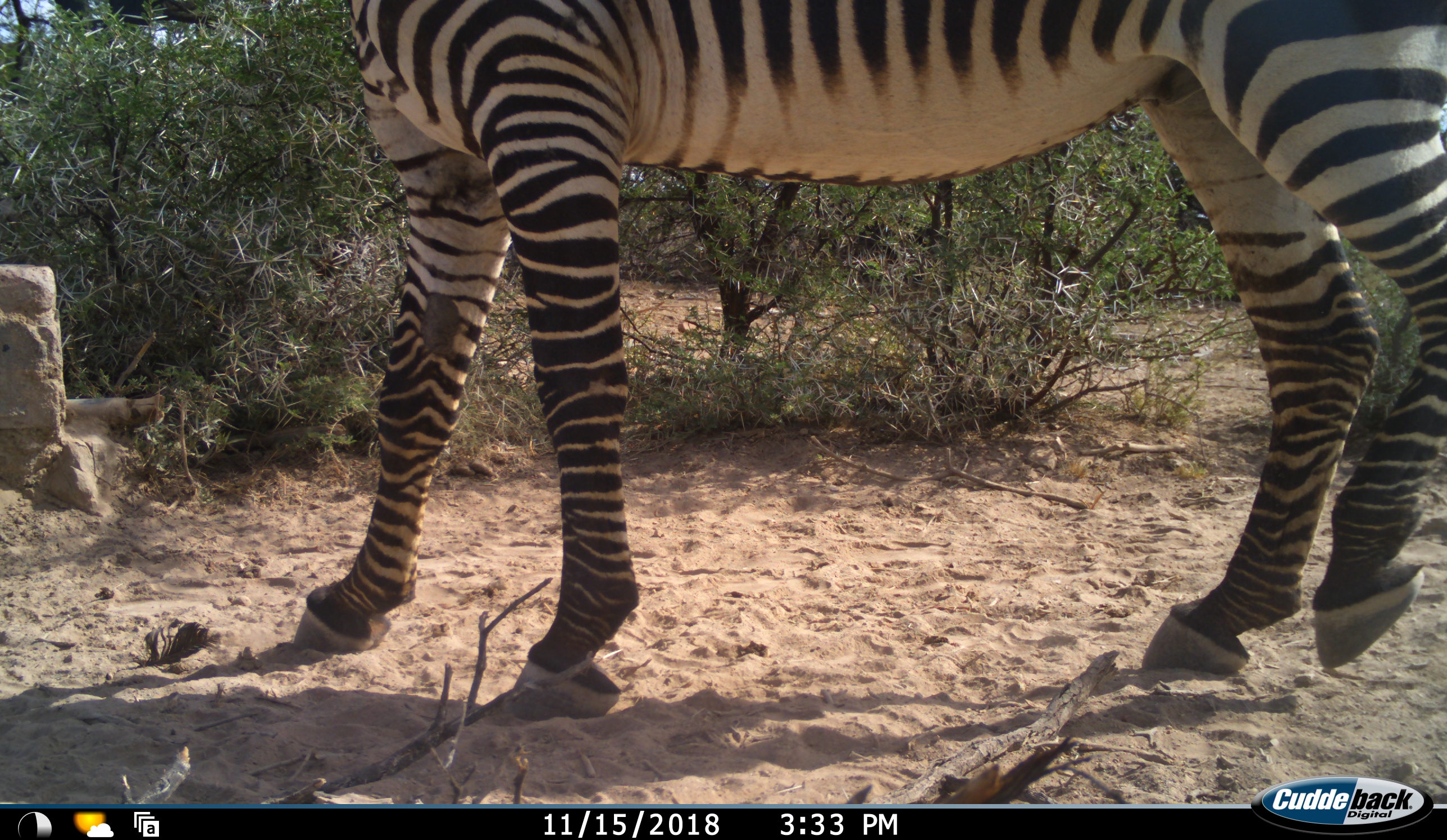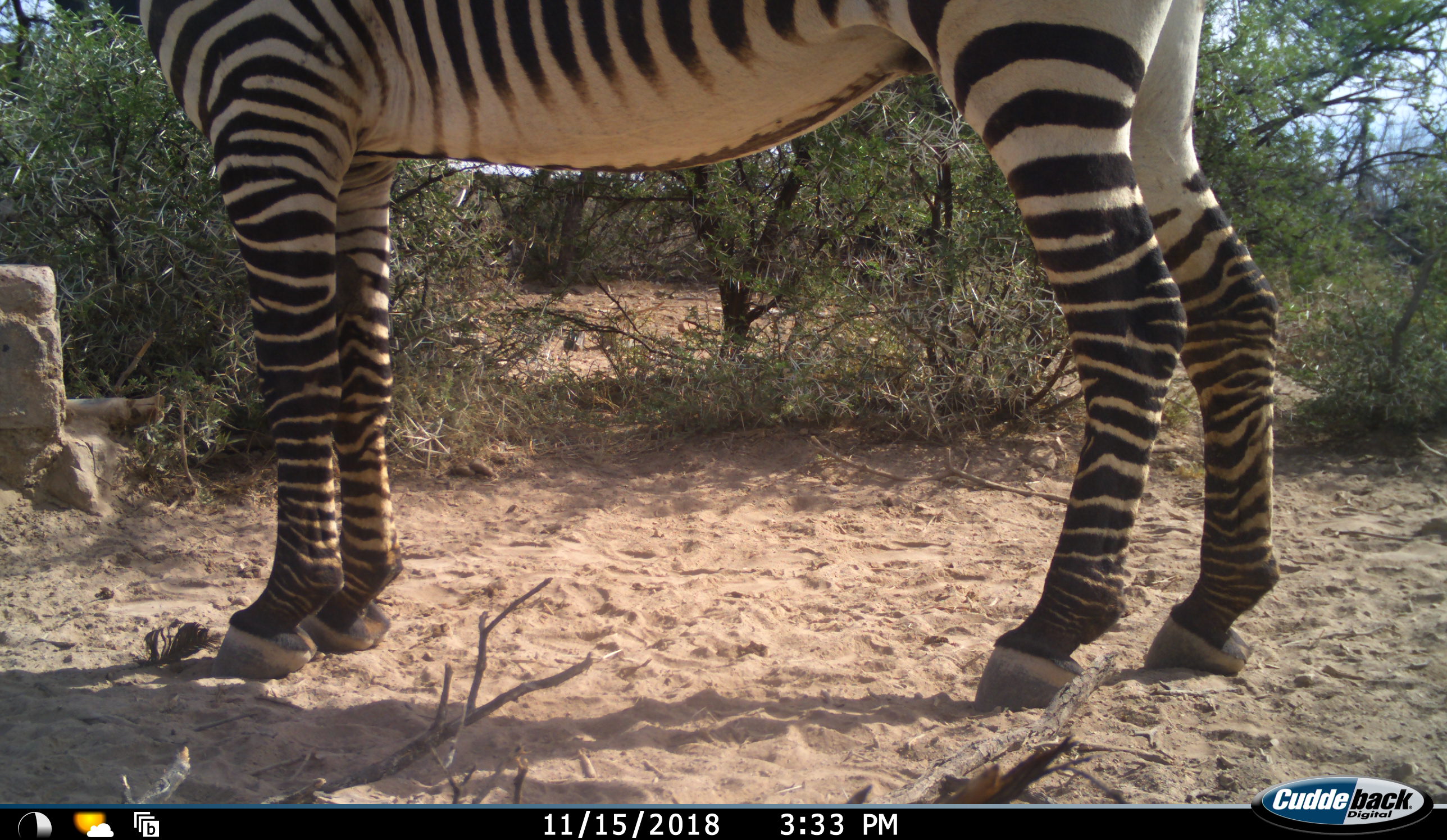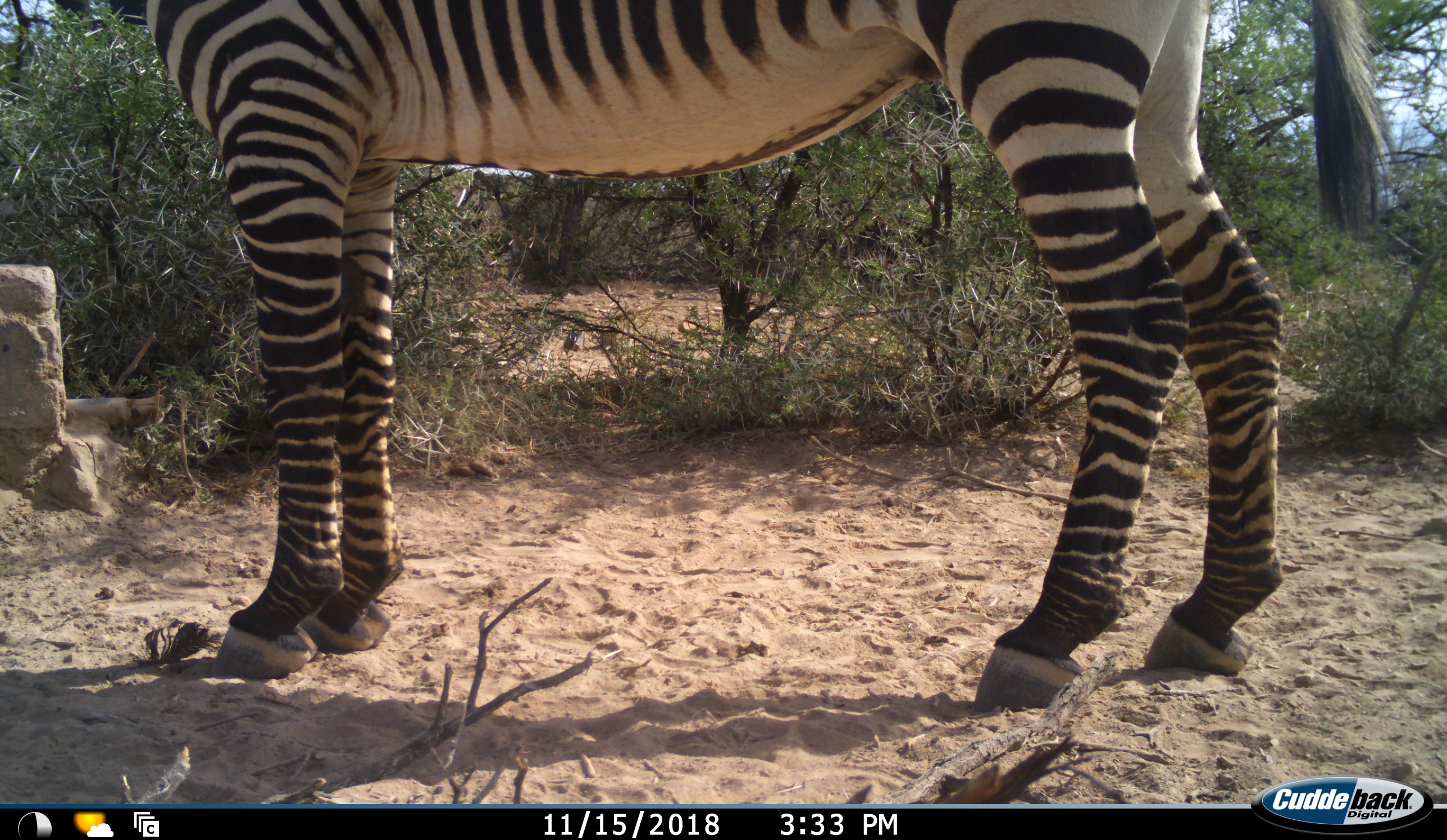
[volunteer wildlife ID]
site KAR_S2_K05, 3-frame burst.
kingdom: Animalia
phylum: Chordata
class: Mammalia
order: Perissodactyla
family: Equidae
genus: Equus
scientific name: Equus zebra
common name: mountain zebra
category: zebramountain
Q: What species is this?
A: Zebramountain (mountain zebra) (Equus zebra).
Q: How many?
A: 1.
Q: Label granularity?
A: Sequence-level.